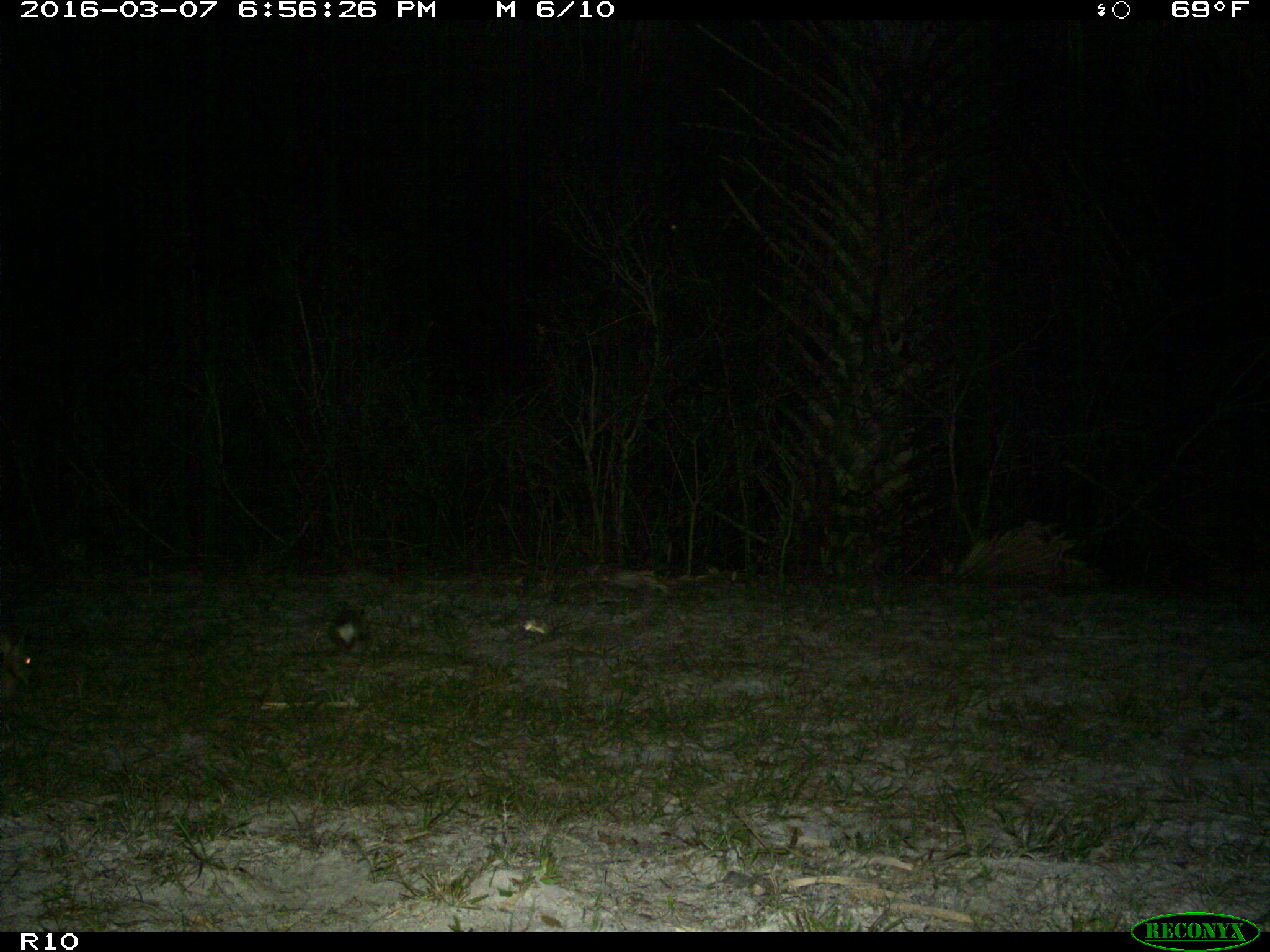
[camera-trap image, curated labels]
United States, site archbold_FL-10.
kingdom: Animalia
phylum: Chordata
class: Mammalia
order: Lagomorpha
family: Leporidae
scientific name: Leporidae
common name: rabbits and hares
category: unidentified rabbit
Unidentified rabbit (rabbits and hares) (Leporidae).